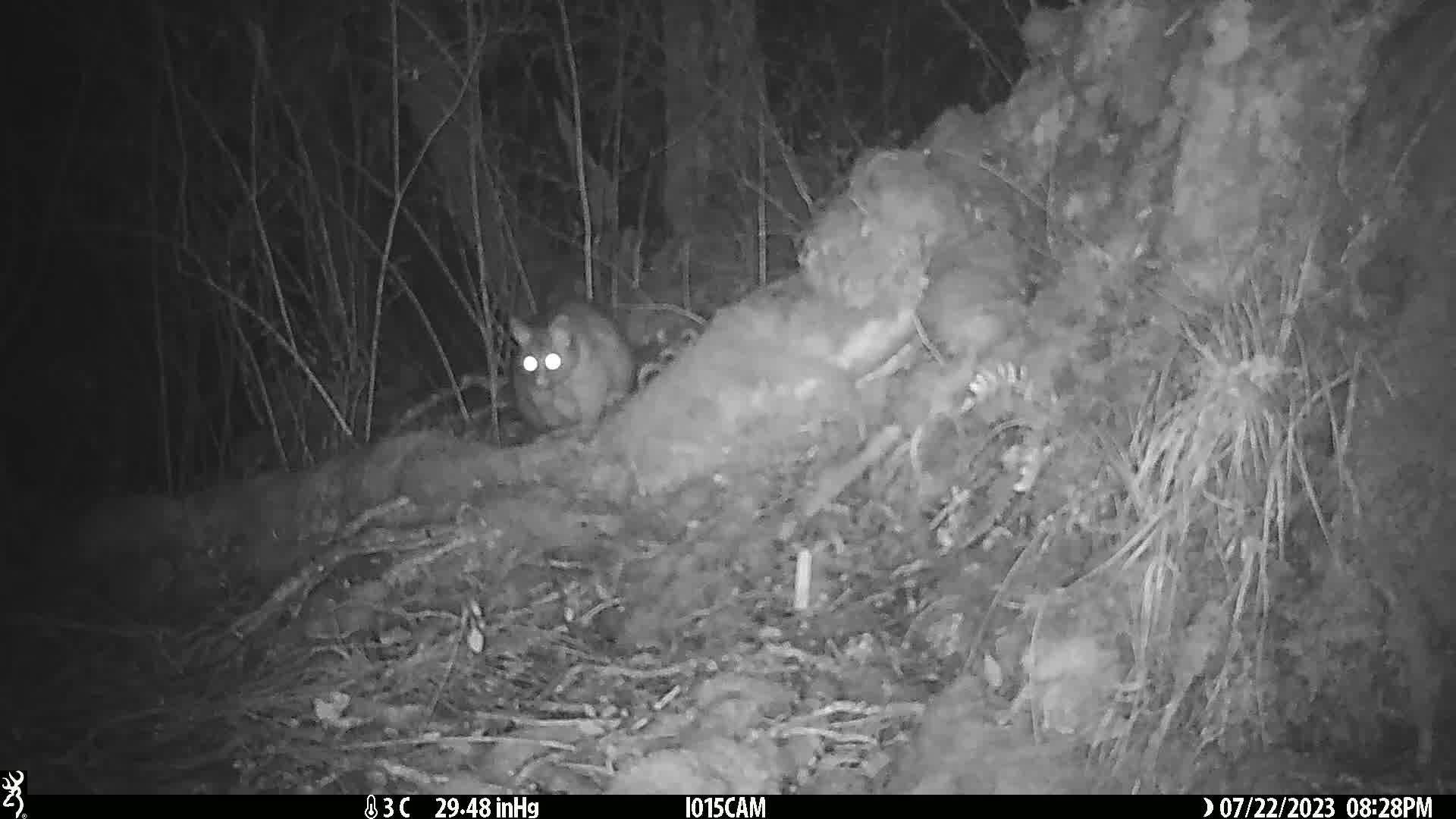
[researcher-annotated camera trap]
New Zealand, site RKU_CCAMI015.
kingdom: Animalia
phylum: Chordata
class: Mammalia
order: Diprotodontia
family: Phalangeridae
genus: Trichosurus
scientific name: Trichosurus vulpecula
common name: common brushtail possum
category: possum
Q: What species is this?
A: Possum (common brushtail possum) (Trichosurus vulpecula).